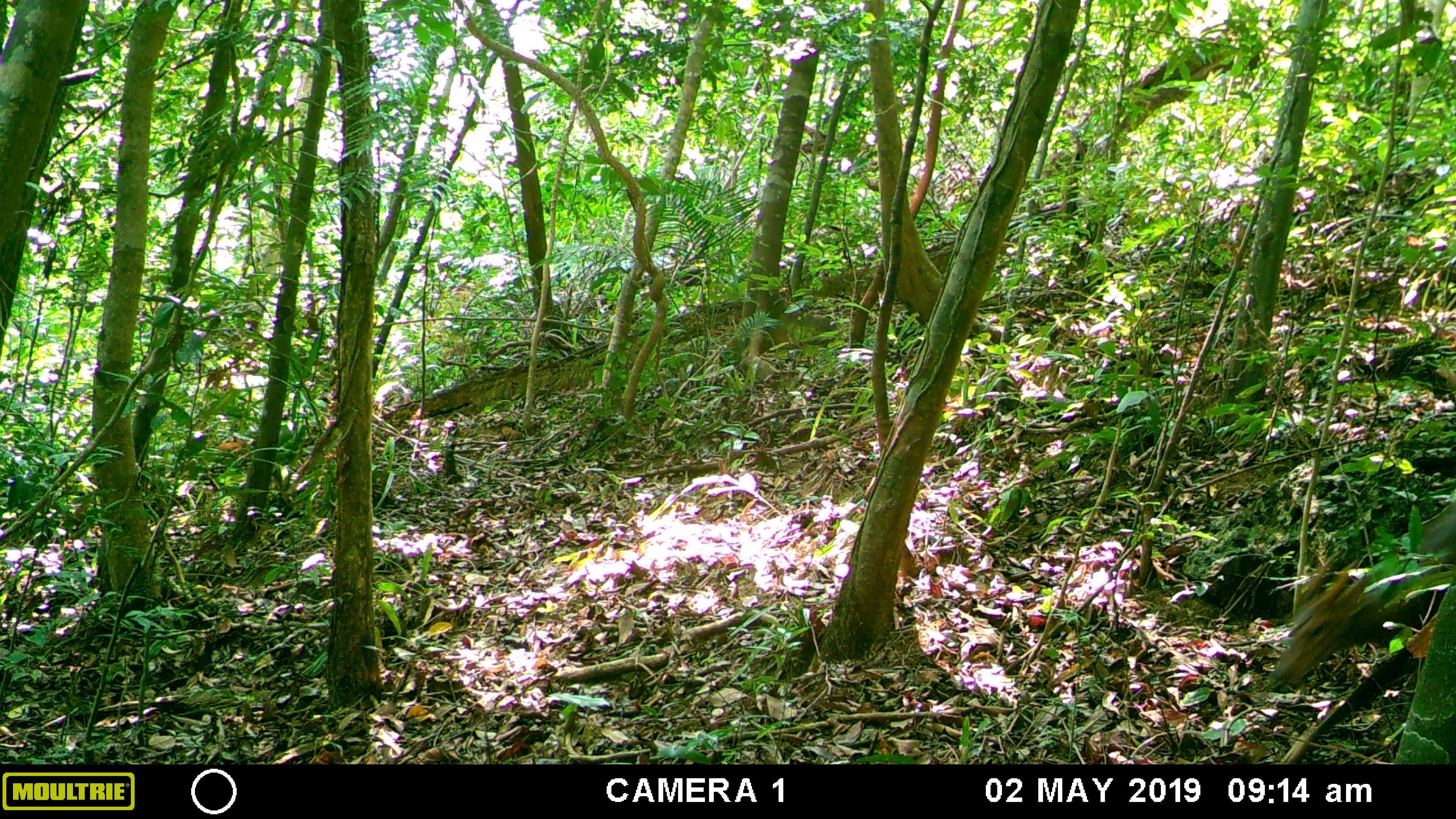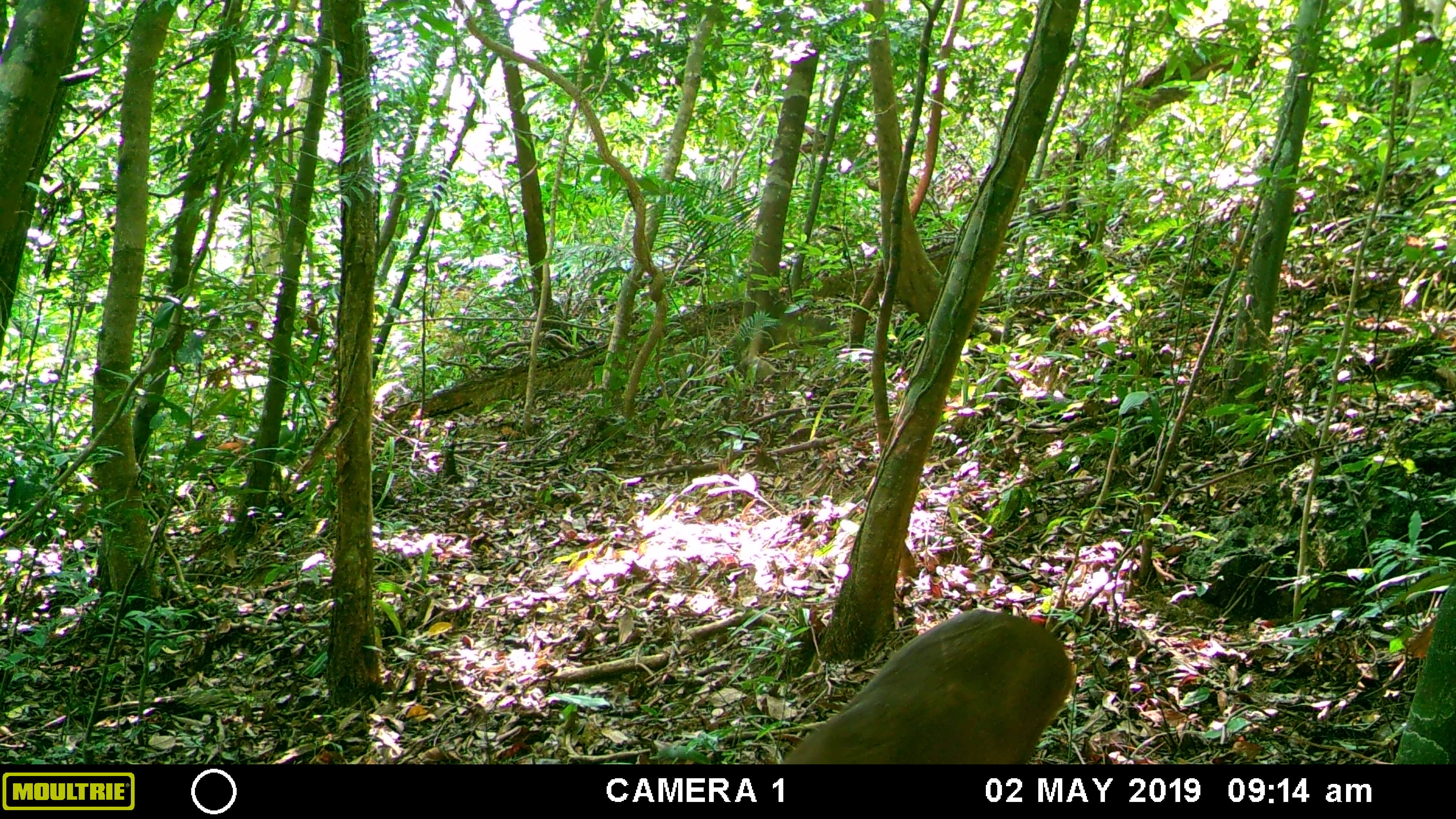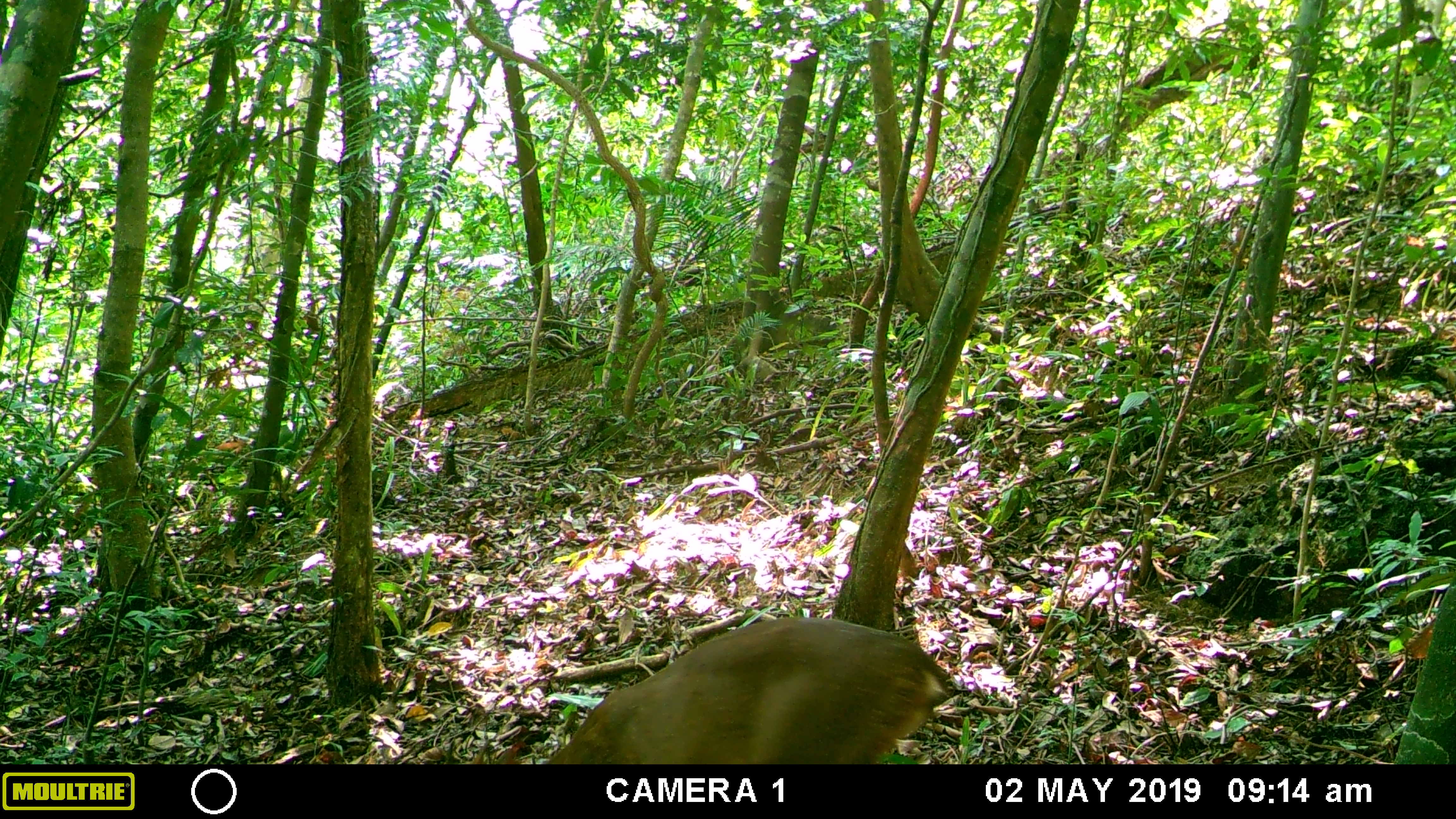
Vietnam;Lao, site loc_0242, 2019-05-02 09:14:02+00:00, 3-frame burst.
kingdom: Animalia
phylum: Chordata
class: Mammalia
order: Artiodactyla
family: Cervidae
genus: Muntiacus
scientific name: Muntiacus vuquangensis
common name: large-antlered muntjac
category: large antlered muntjac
Large antlered muntjac (large-antlered muntjac) (Muntiacus vuquangensis). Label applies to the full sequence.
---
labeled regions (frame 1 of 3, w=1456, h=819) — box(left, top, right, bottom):
large antlered muntjac: box(1267, 501, 1456, 764)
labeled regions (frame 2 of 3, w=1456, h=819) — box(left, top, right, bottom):
large antlered muntjac: box(779, 608, 1074, 763)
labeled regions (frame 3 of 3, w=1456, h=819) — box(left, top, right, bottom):
large antlered muntjac: box(539, 616, 949, 764)